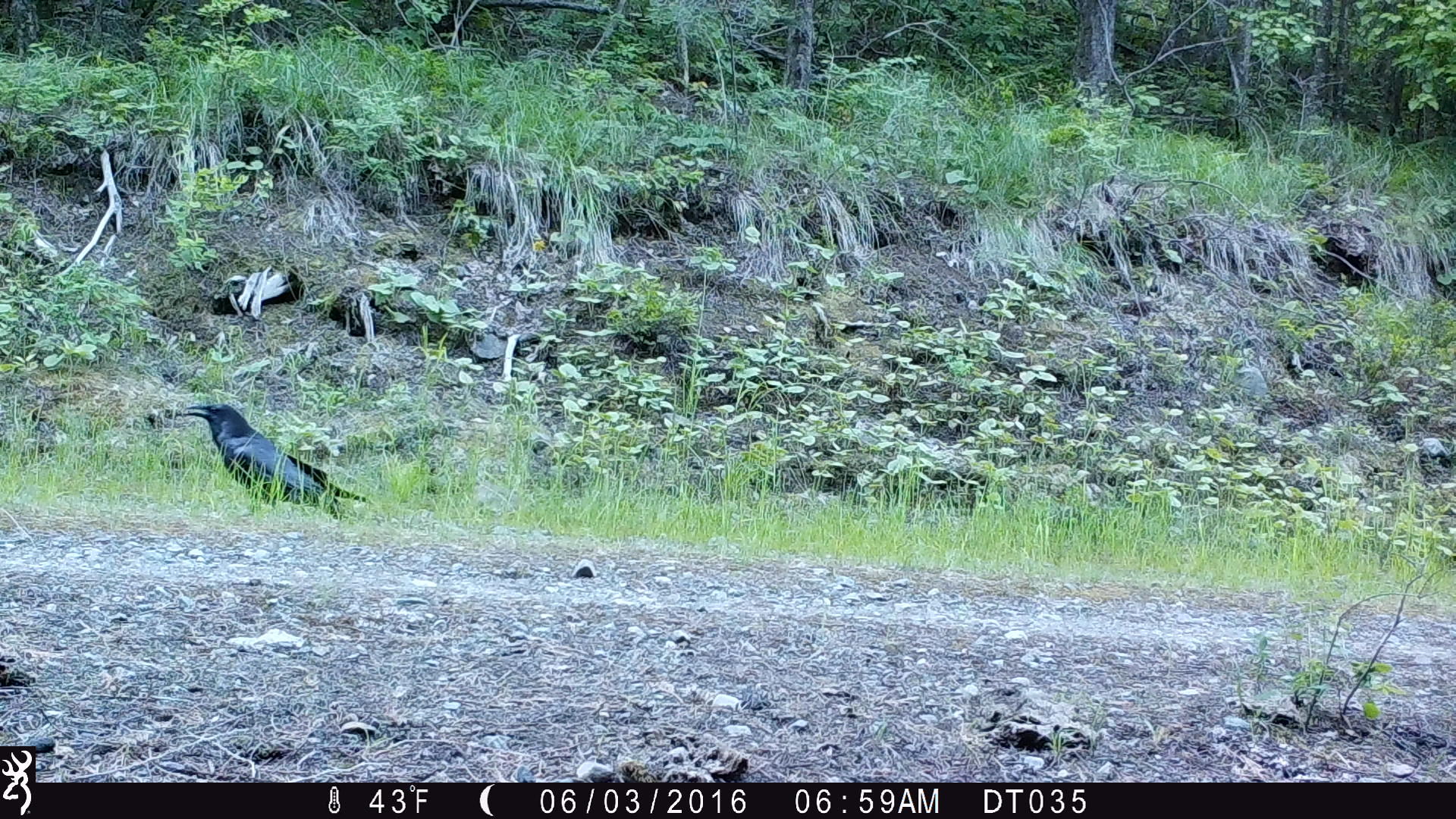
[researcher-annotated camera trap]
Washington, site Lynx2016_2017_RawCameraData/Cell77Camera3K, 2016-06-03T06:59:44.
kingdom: Animalia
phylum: Chordata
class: Aves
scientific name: Aves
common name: birds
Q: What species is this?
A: Aves (birds).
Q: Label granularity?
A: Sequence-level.